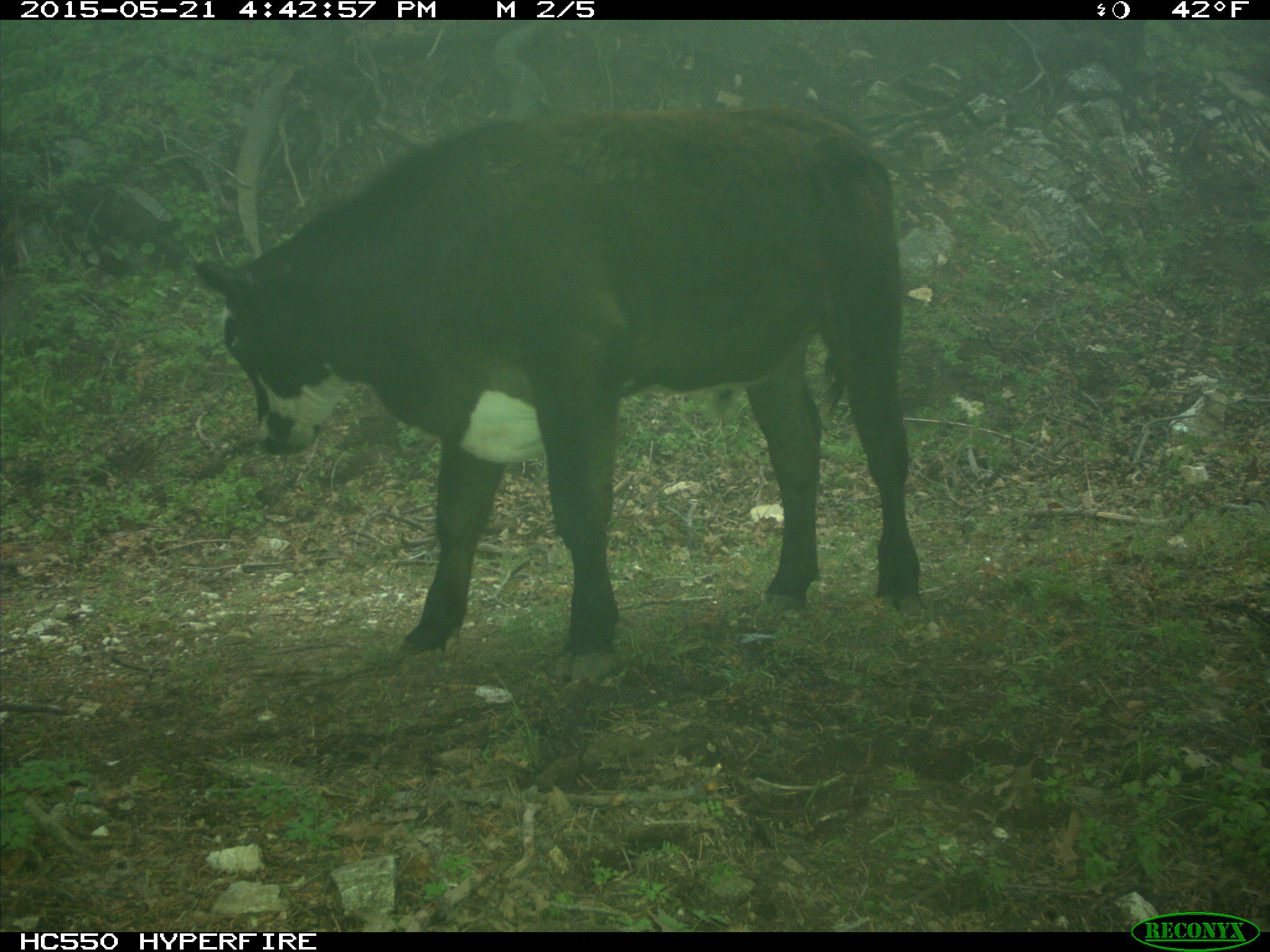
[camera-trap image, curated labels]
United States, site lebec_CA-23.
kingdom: Animalia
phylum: Chordata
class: Mammalia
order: Artiodactyla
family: Bovidae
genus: Bos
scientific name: Bos taurus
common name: domestic cow